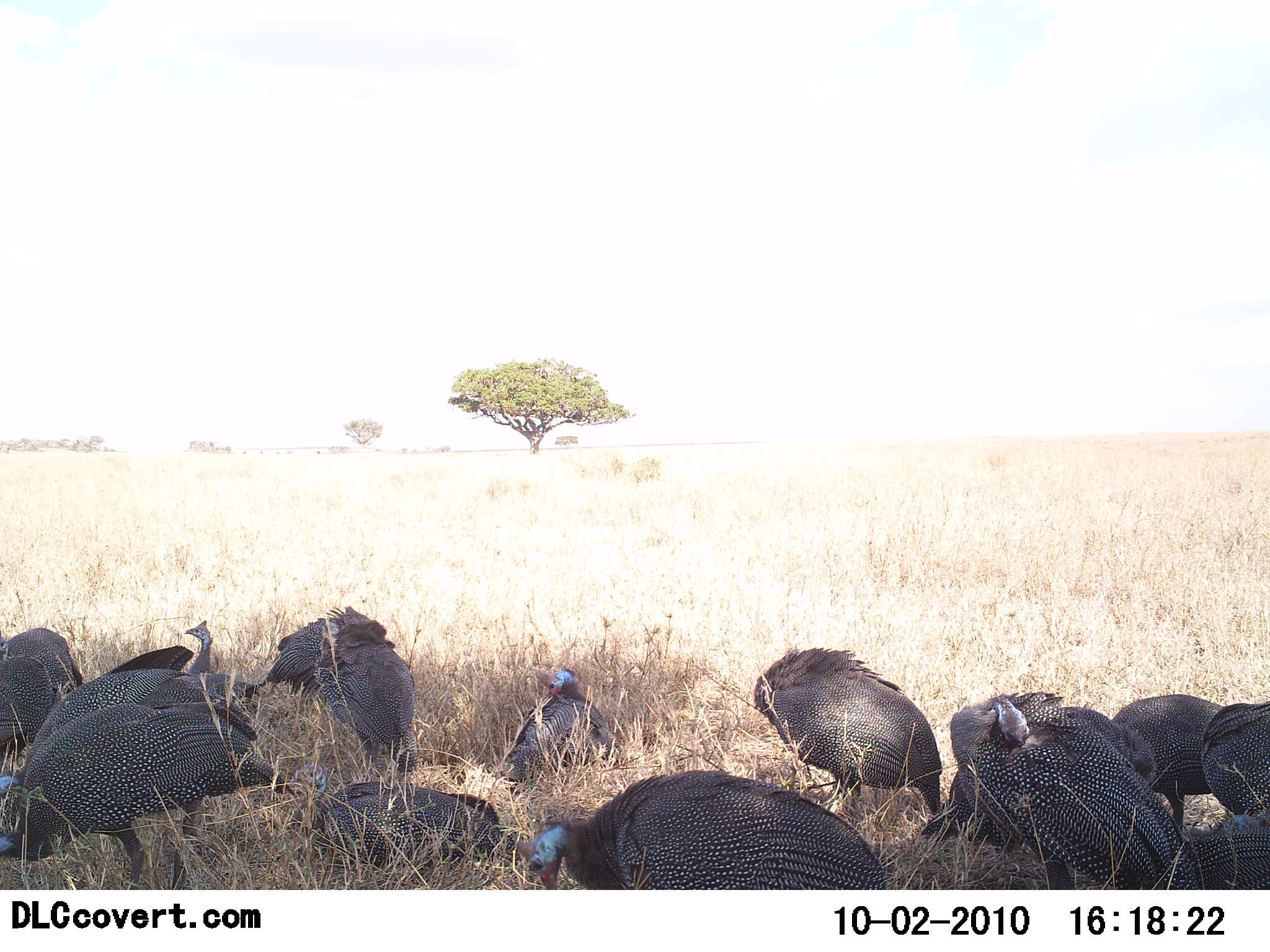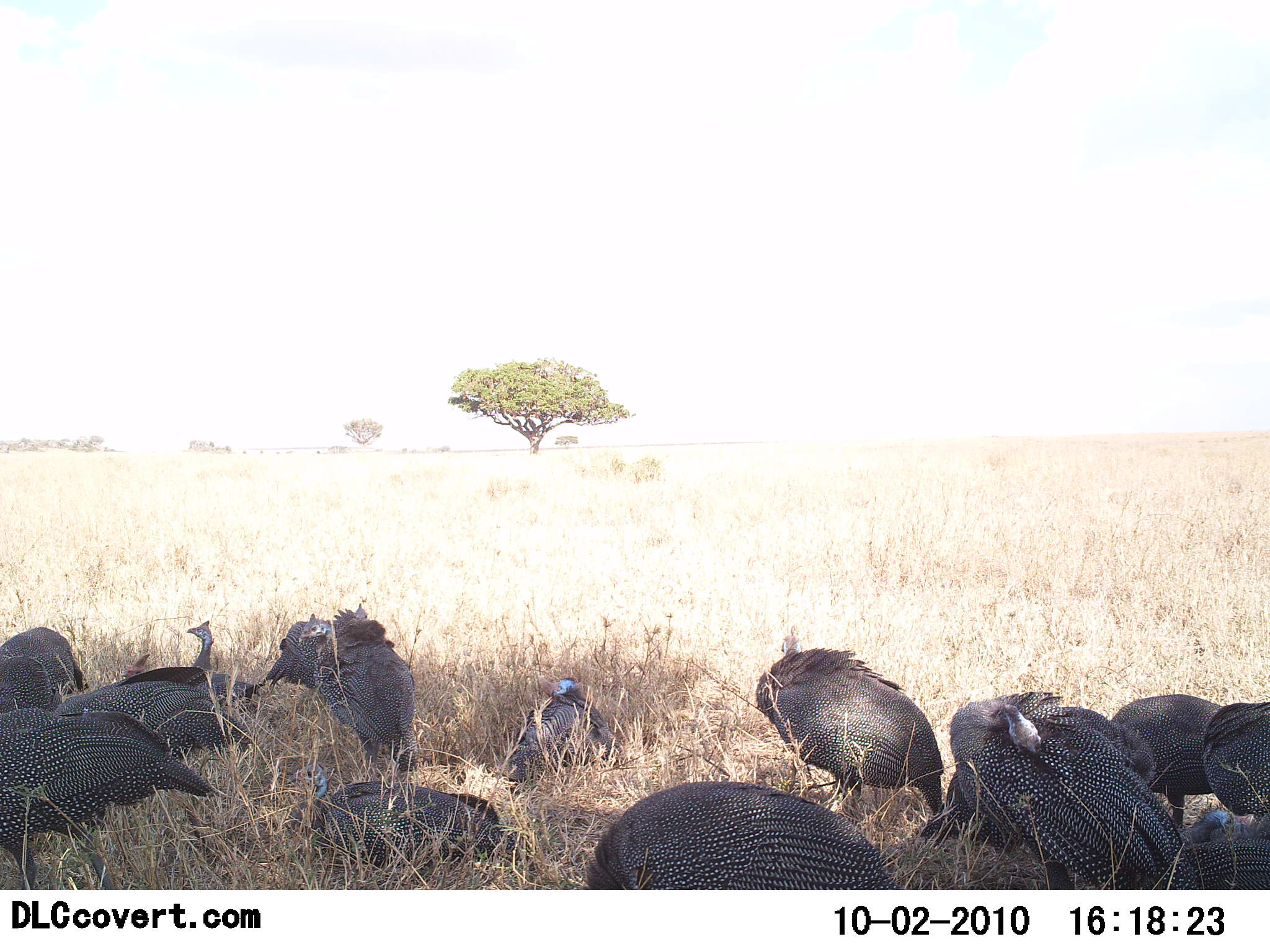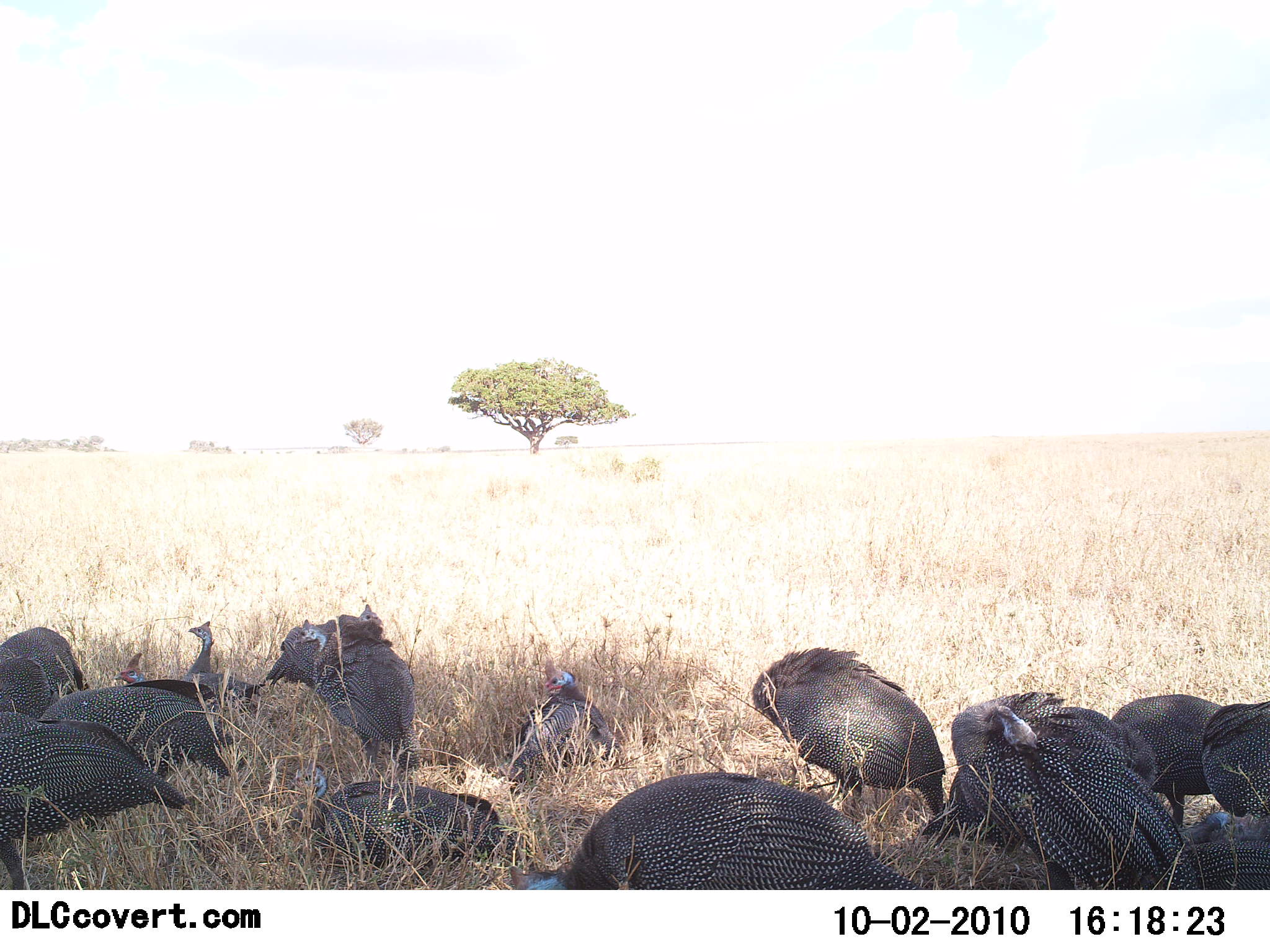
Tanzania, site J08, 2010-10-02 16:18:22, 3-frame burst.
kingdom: Animalia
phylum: Chordata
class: Aves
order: Galliformes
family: Numididae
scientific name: Numididae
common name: guinea fowl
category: guineafowl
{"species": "guineafowl (guinea fowl) (Numididae)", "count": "11-50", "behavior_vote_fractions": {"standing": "64%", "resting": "82%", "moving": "0%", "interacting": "18%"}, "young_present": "0%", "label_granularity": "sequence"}